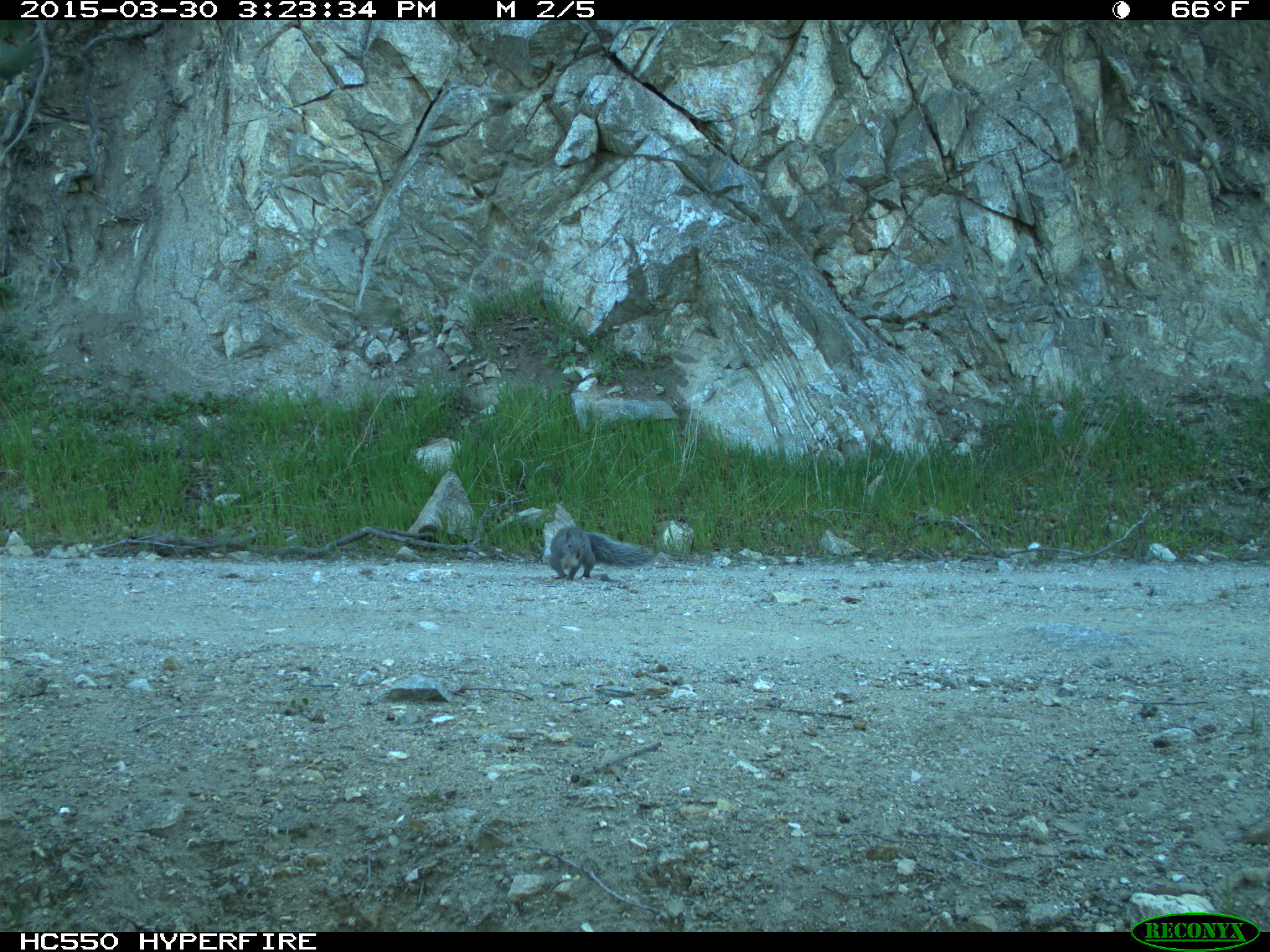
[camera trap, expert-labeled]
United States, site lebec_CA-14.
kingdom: Animalia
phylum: Chordata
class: Mammalia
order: Rodentia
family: Sciuridae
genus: Sciurus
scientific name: Sciurus carolinensis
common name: eastern gray squirrel